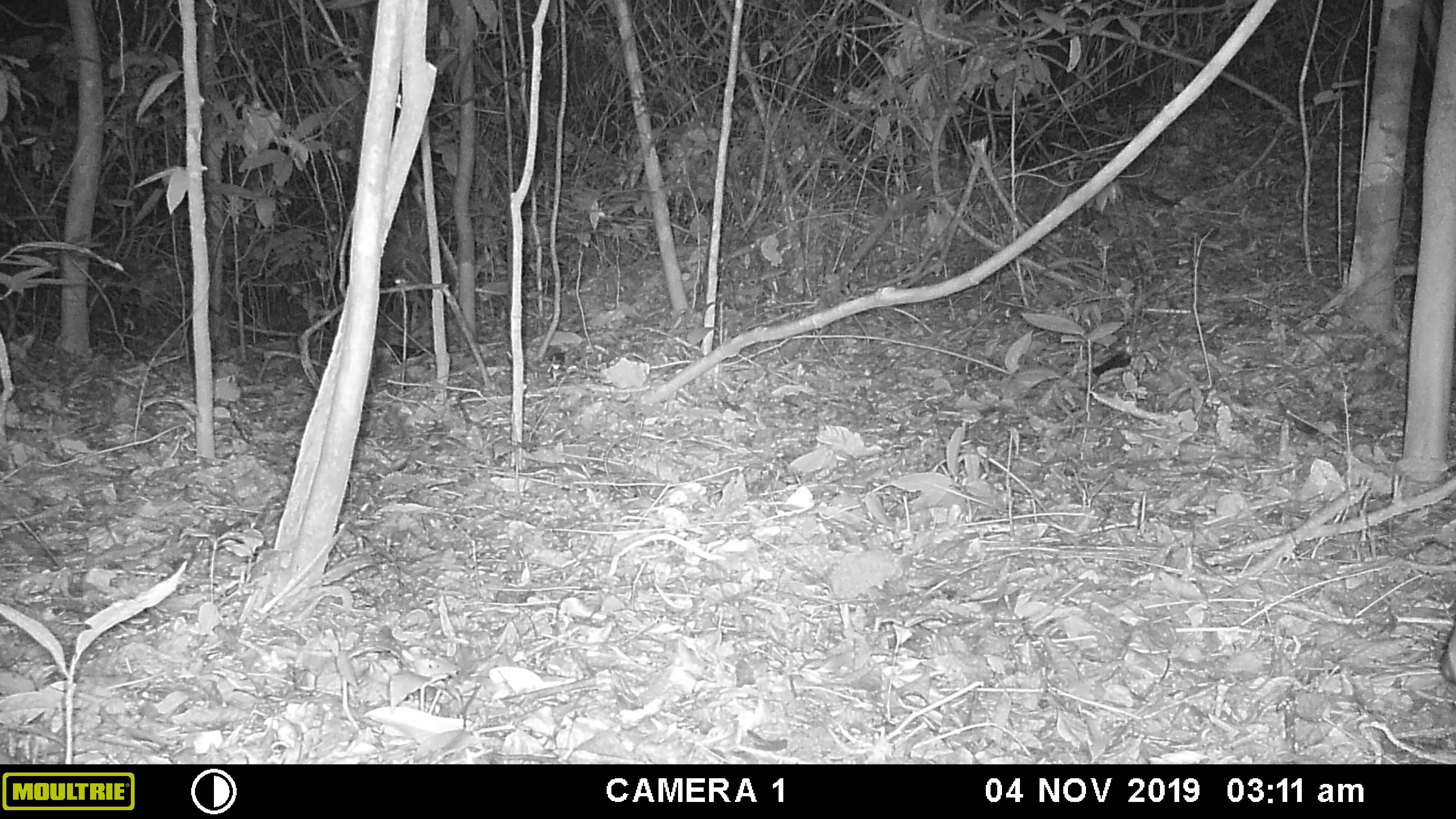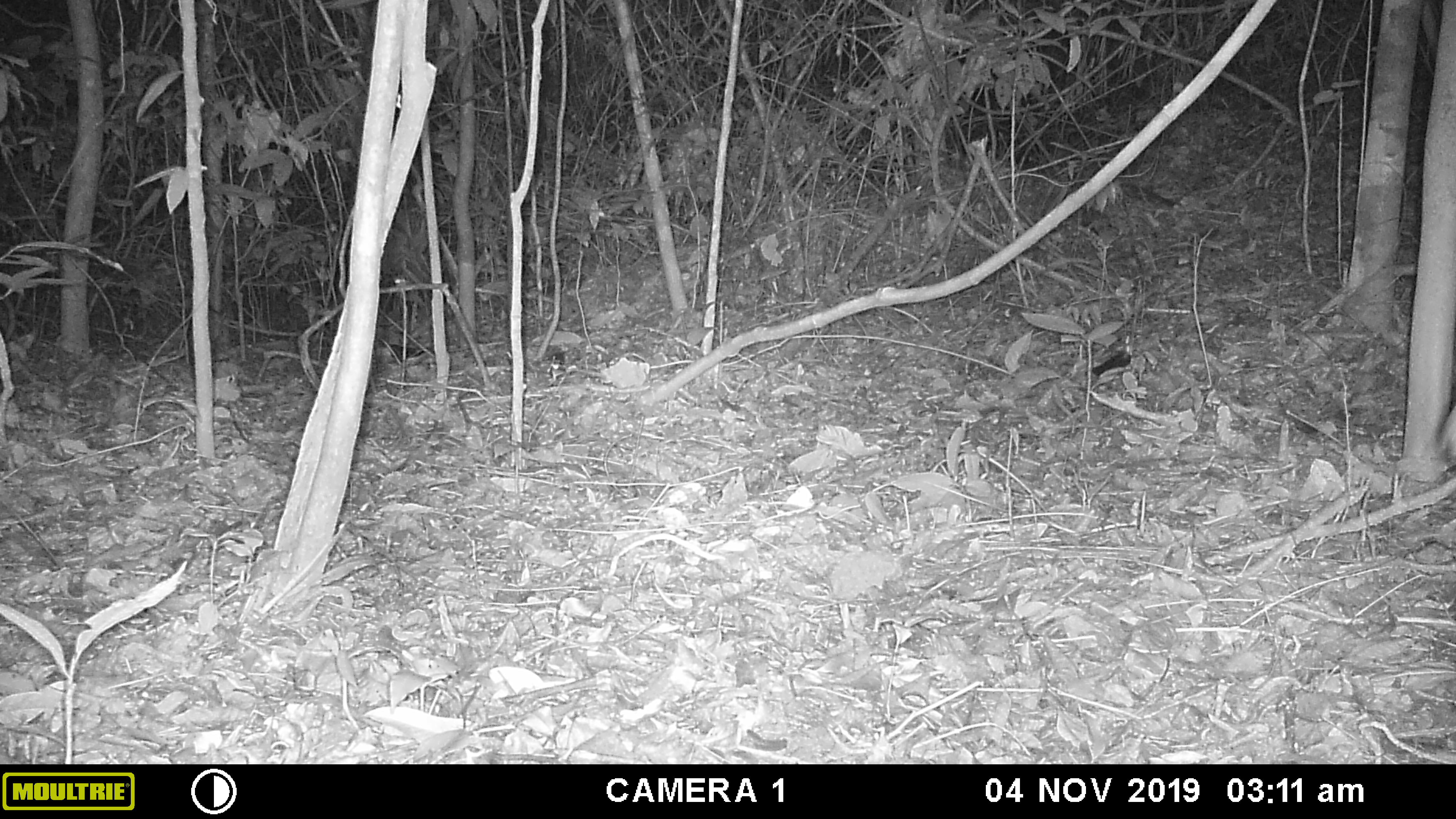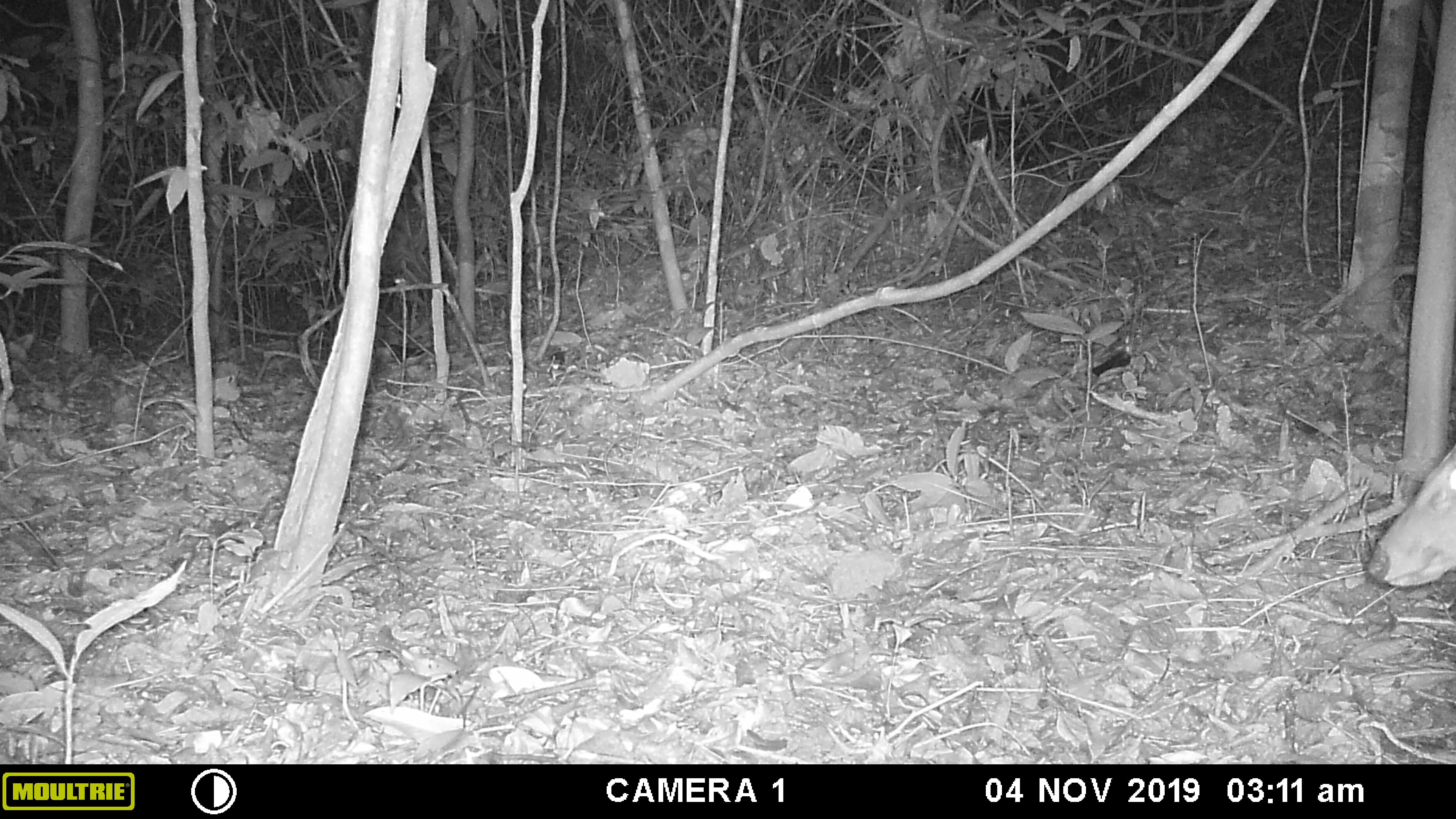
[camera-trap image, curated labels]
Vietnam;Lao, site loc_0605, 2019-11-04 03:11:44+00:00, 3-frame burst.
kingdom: Animalia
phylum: Chordata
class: Mammalia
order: Artiodactyla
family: Cervidae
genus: Muntiacus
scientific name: Muntiacus rooseveltorum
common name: roosevelt's muntjac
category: roosevelts muntjac group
Roosevelts muntjac group (roosevelt's muntjac) (Muntiacus rooseveltorum). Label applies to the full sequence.